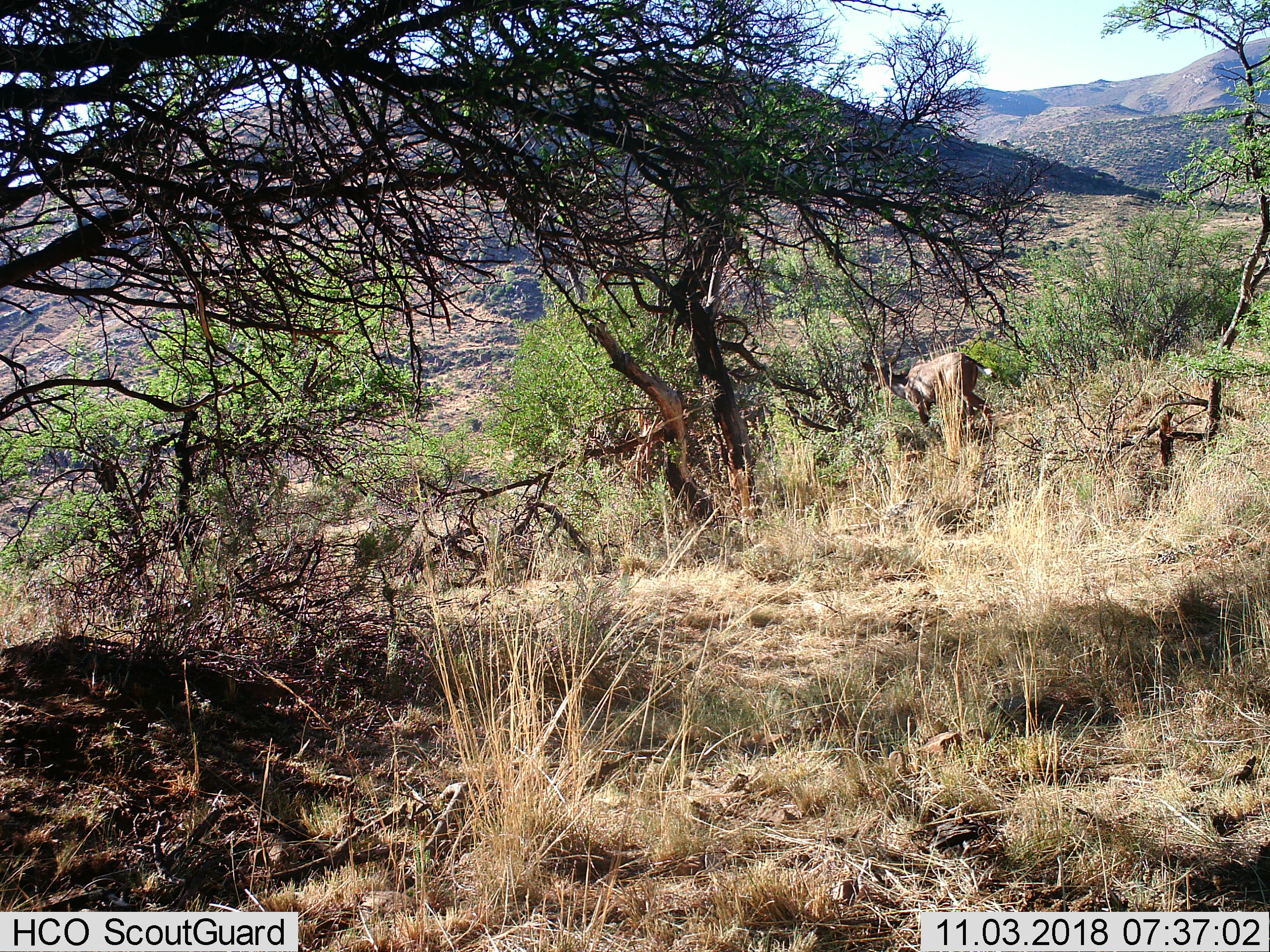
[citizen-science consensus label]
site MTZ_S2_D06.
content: unidentified animal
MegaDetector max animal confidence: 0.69